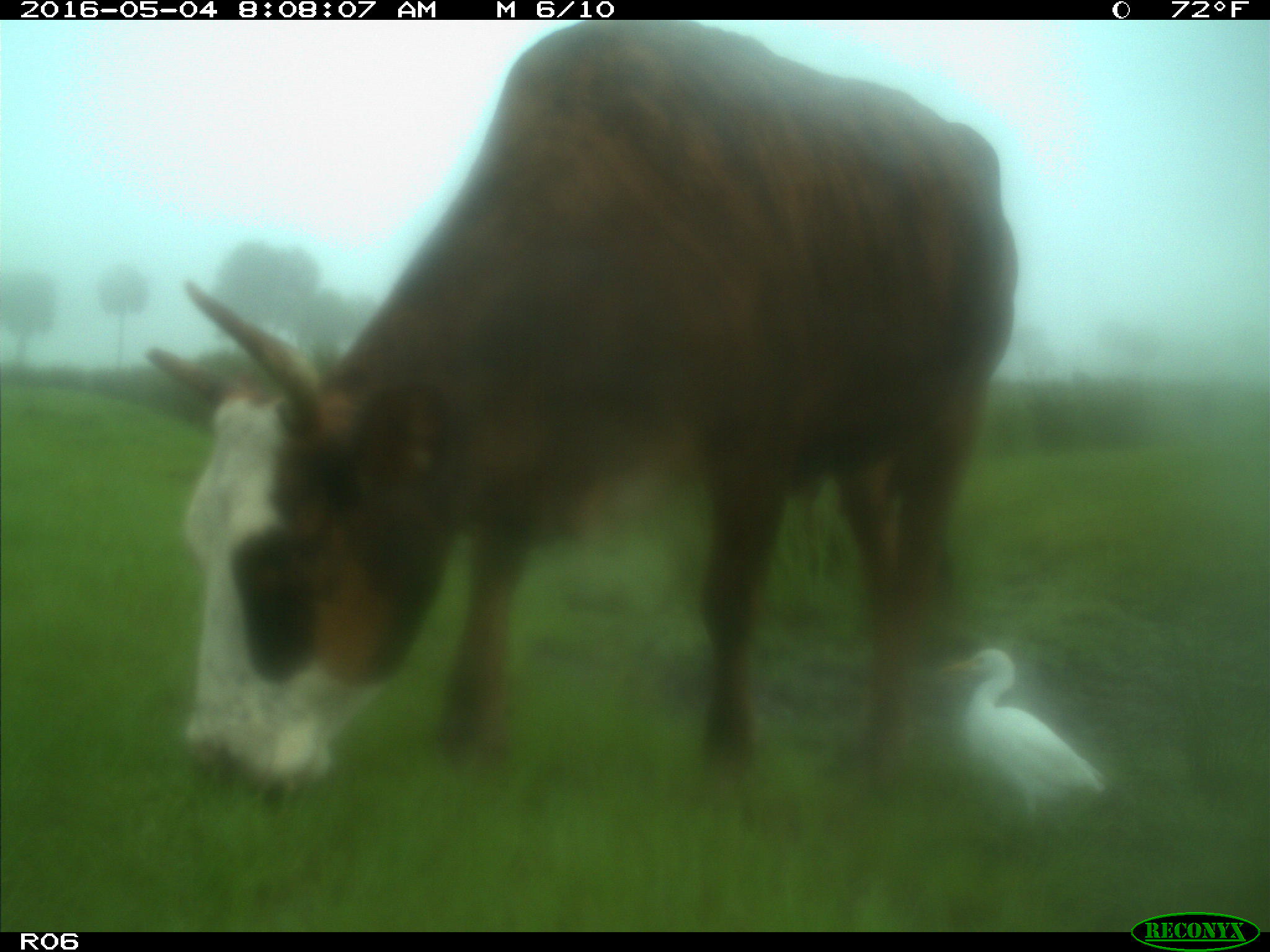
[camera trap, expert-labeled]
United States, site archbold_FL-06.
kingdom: Animalia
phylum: Chordata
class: Mammalia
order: Artiodactyla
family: Bovidae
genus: Bos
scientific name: Bos taurus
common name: domestic cow